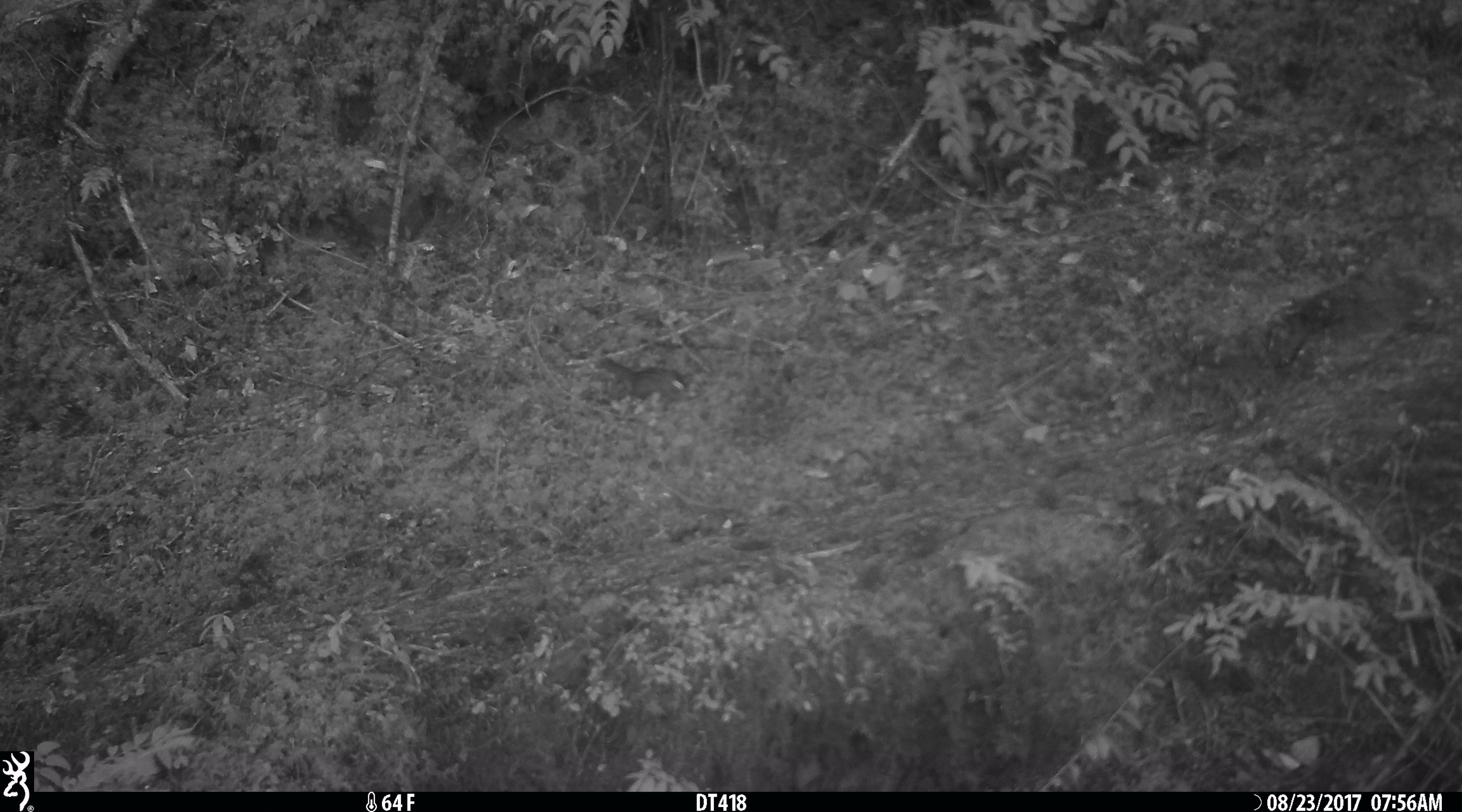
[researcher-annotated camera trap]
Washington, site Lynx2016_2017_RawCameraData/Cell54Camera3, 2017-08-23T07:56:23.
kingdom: Animalia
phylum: Chordata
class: Mammalia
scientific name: Mammalia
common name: small mammal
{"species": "small mammal (Mammalia)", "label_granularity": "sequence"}